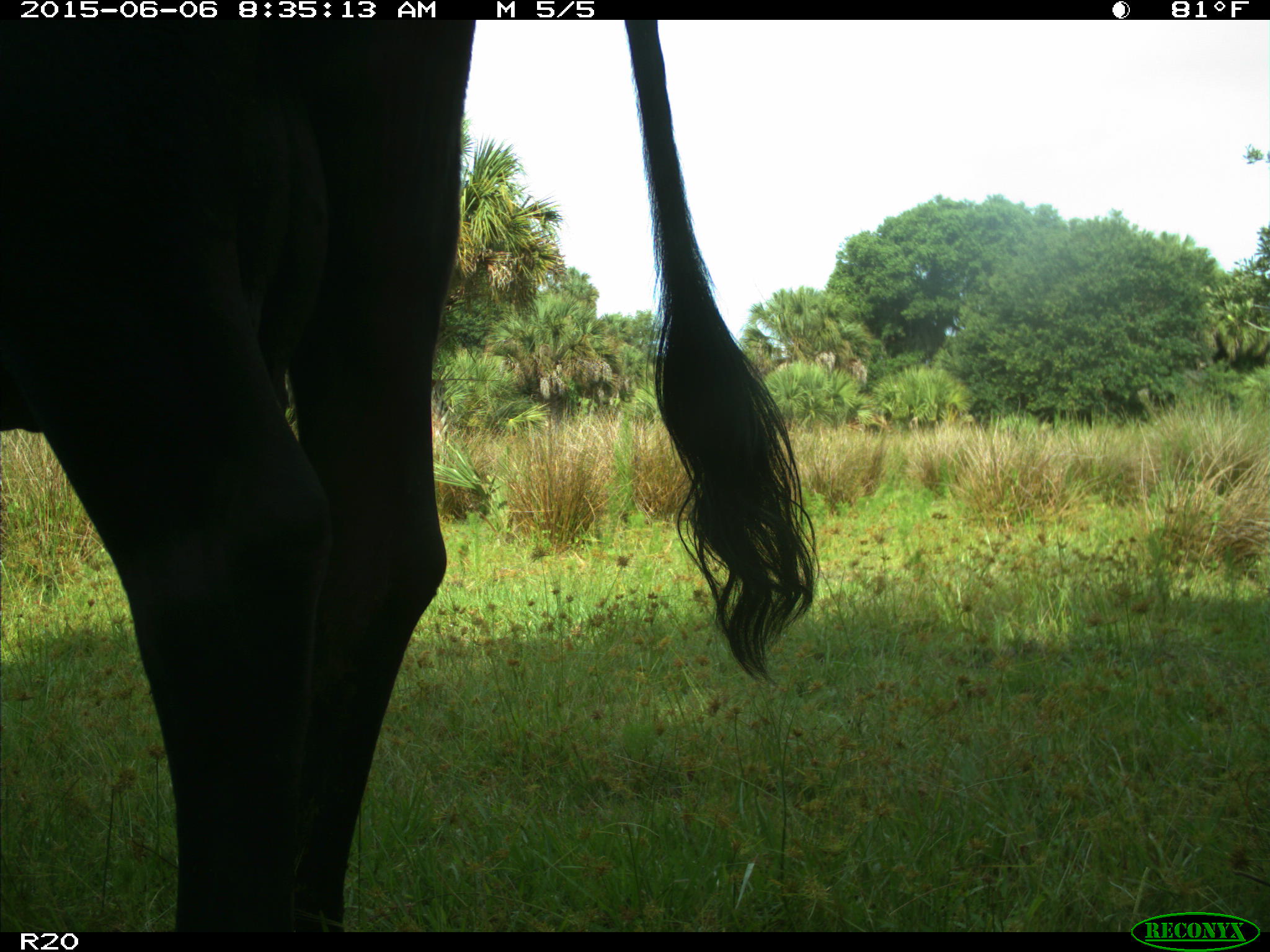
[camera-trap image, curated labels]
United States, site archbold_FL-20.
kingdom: Animalia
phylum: Chordata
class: Mammalia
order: Artiodactyla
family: Bovidae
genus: Bos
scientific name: Bos taurus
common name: domestic cow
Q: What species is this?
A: Bos taurus (domestic cow).